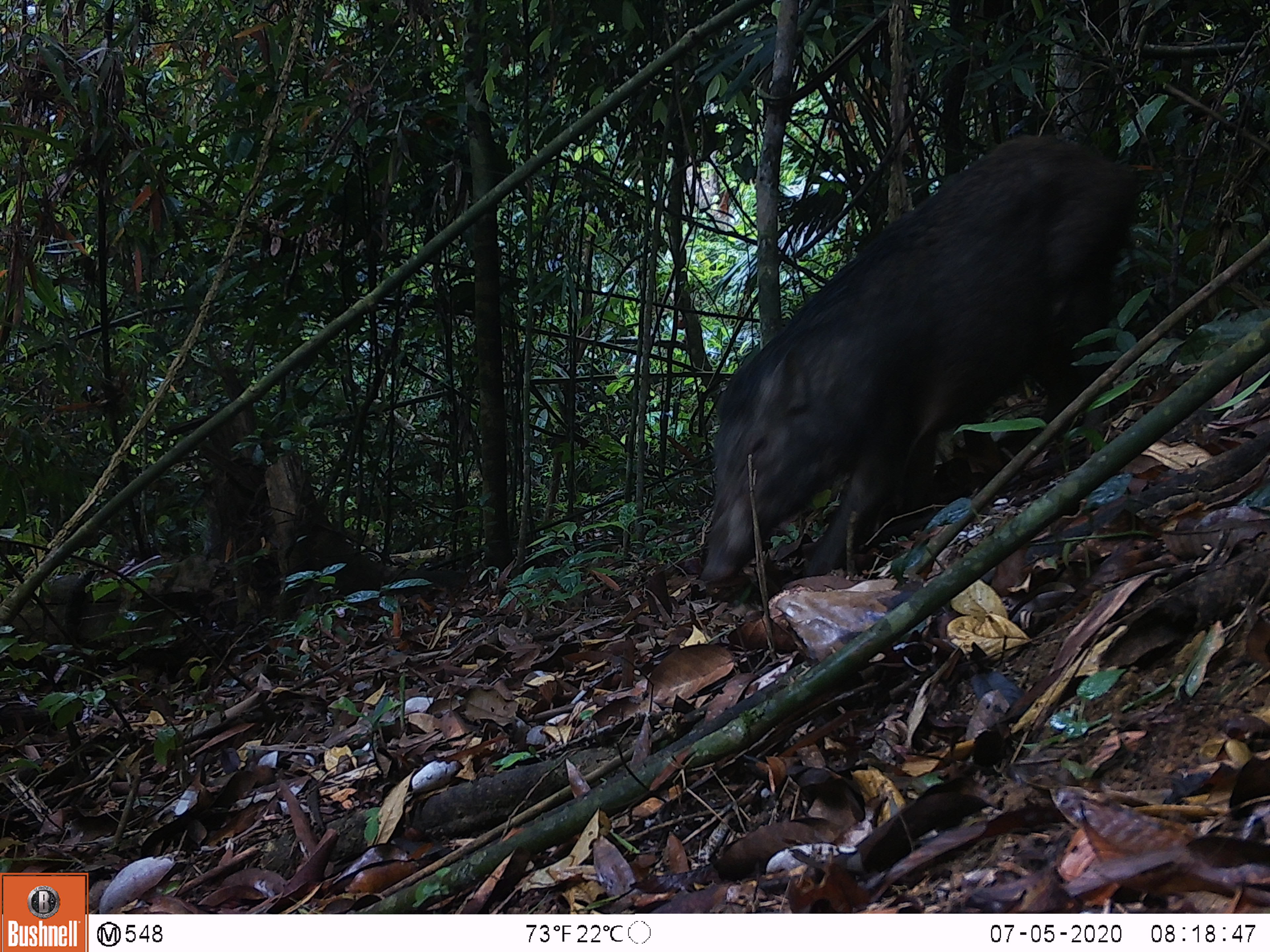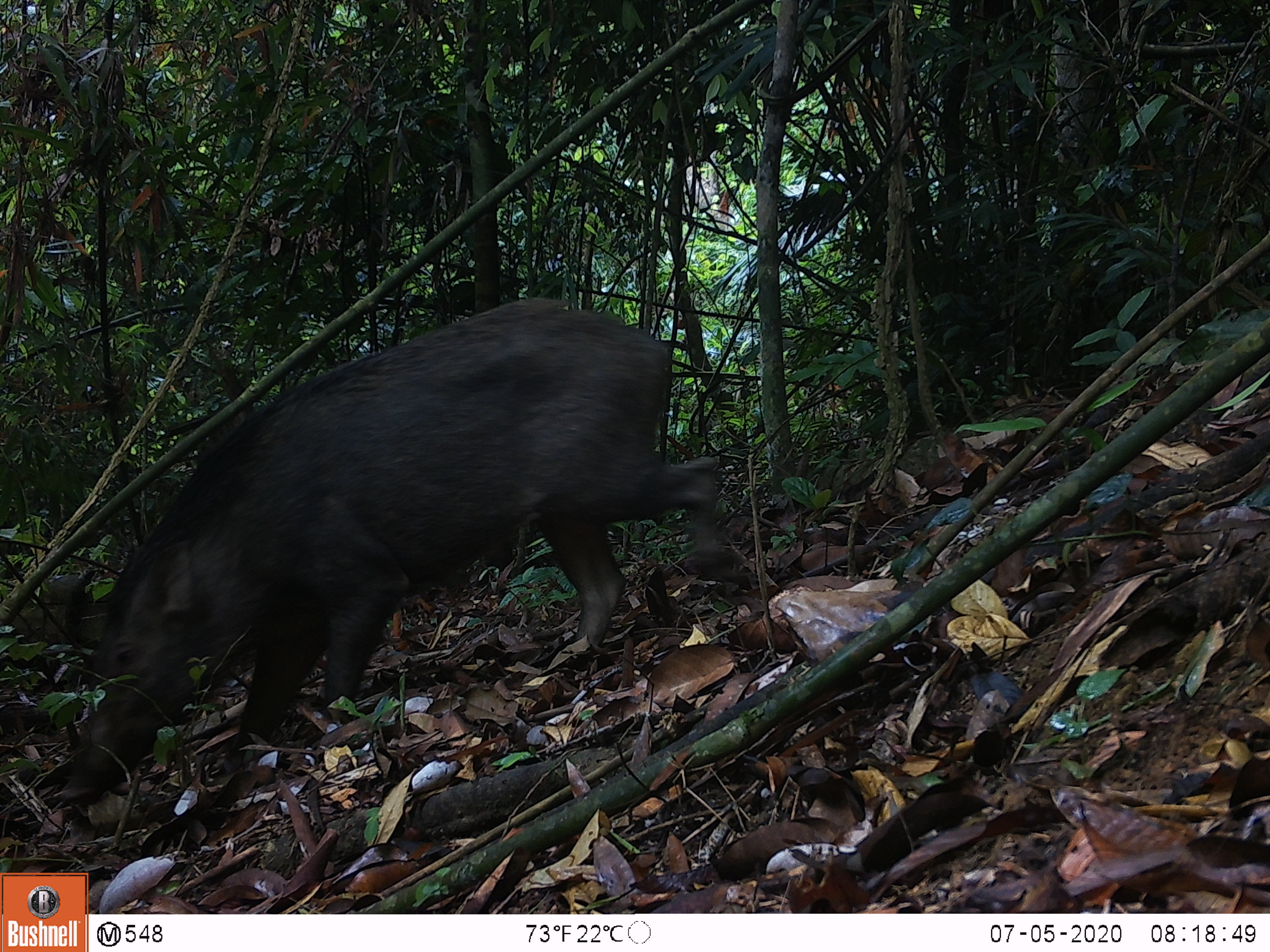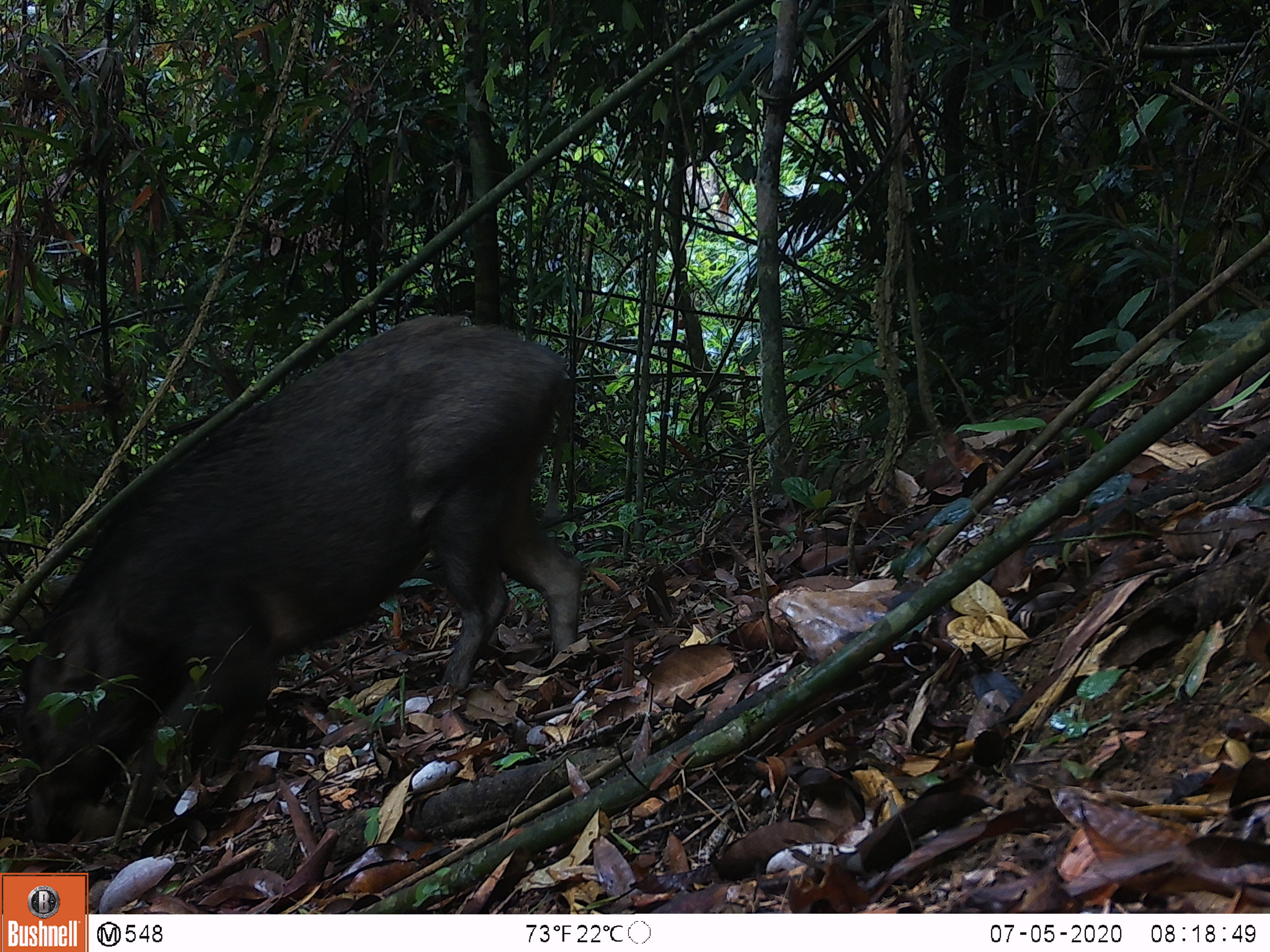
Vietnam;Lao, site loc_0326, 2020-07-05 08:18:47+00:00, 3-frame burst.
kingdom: Animalia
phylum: Chordata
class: Mammalia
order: Artiodactyla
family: Suidae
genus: Sus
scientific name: Sus scrofa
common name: eurasian wild pig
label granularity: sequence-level